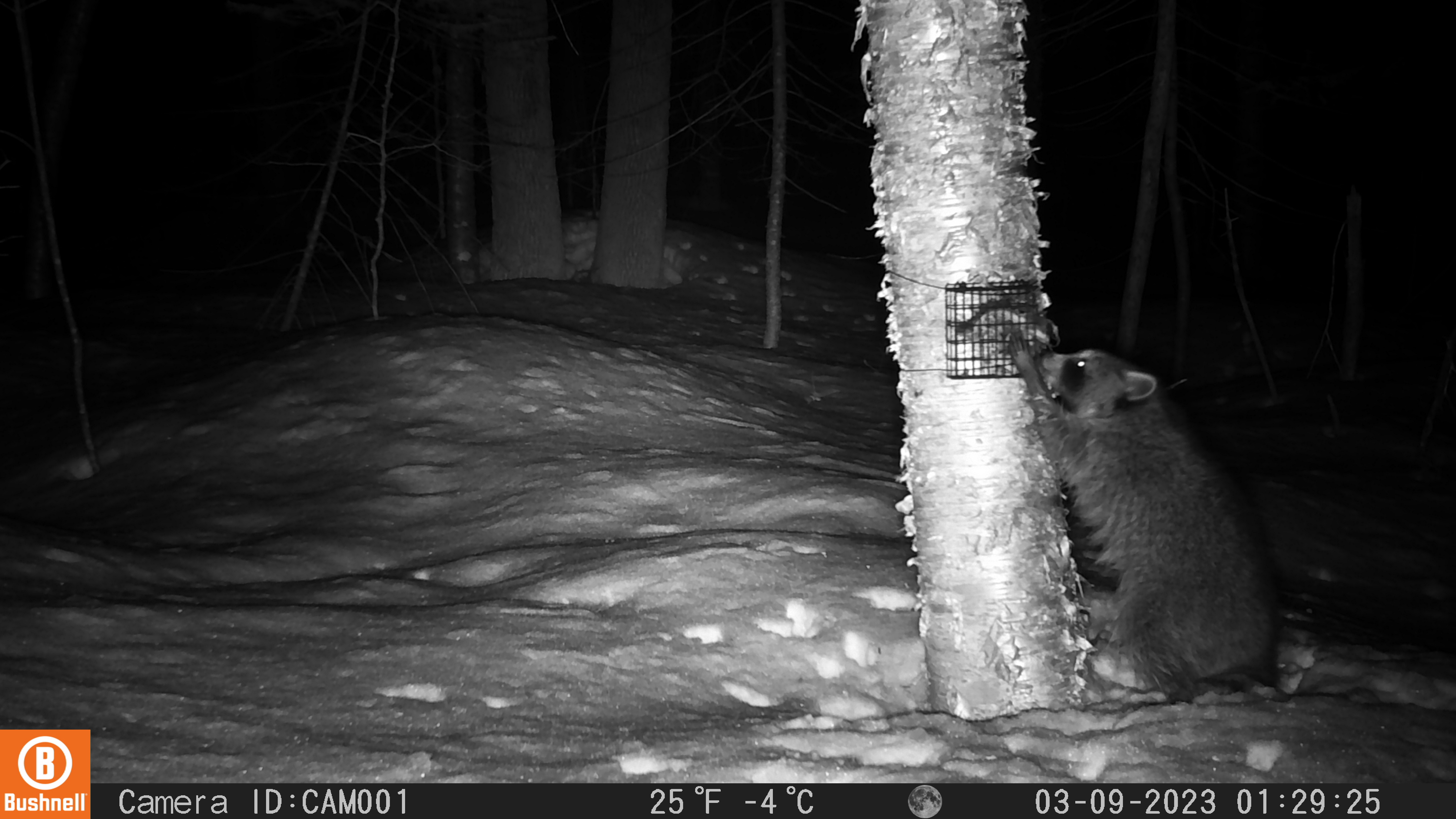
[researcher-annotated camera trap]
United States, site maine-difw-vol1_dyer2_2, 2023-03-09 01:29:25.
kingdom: Animalia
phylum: Chordata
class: Mammalia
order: Carnivora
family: Procyonidae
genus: Procyon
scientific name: Procyon lotor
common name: raccoon